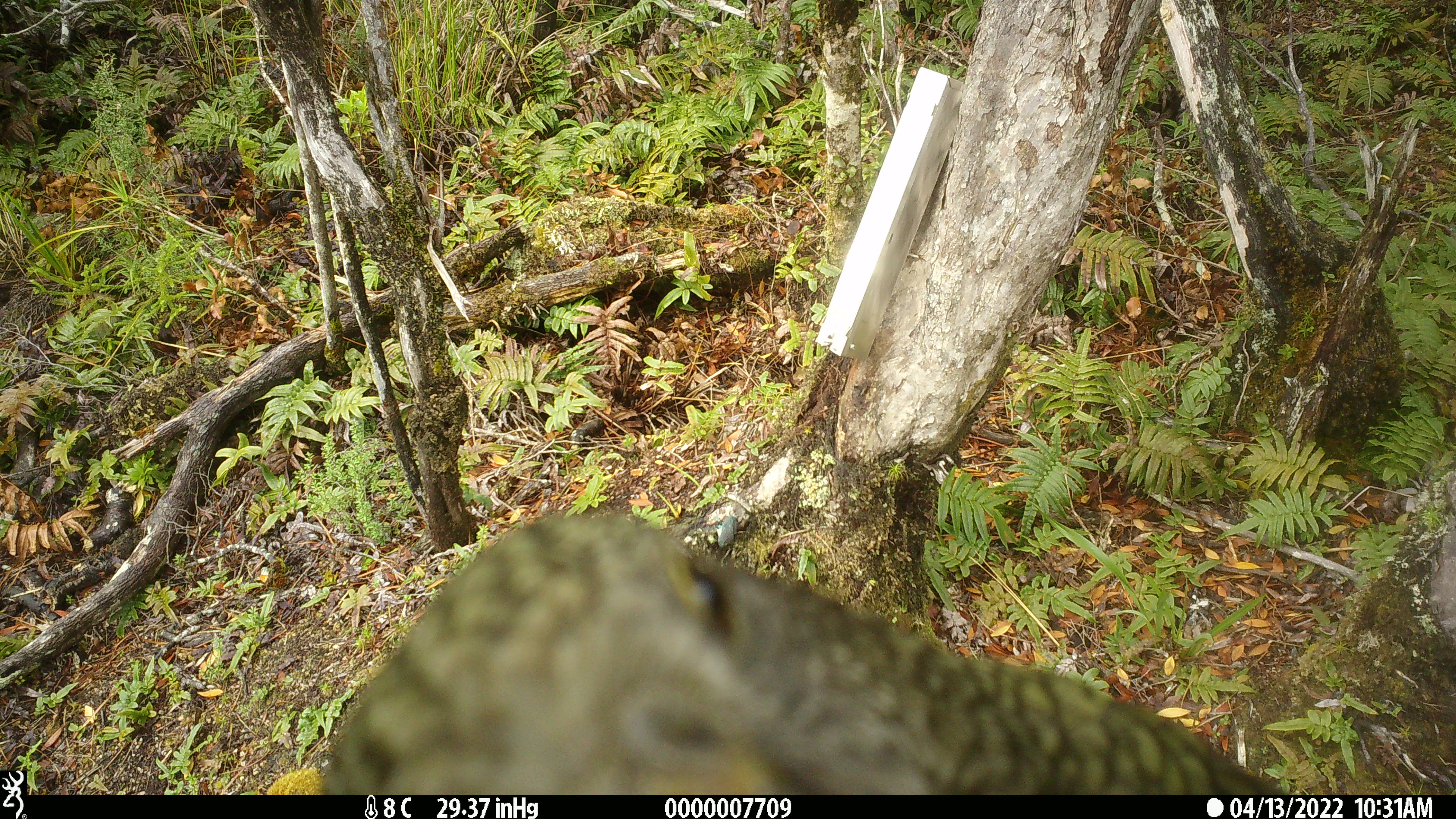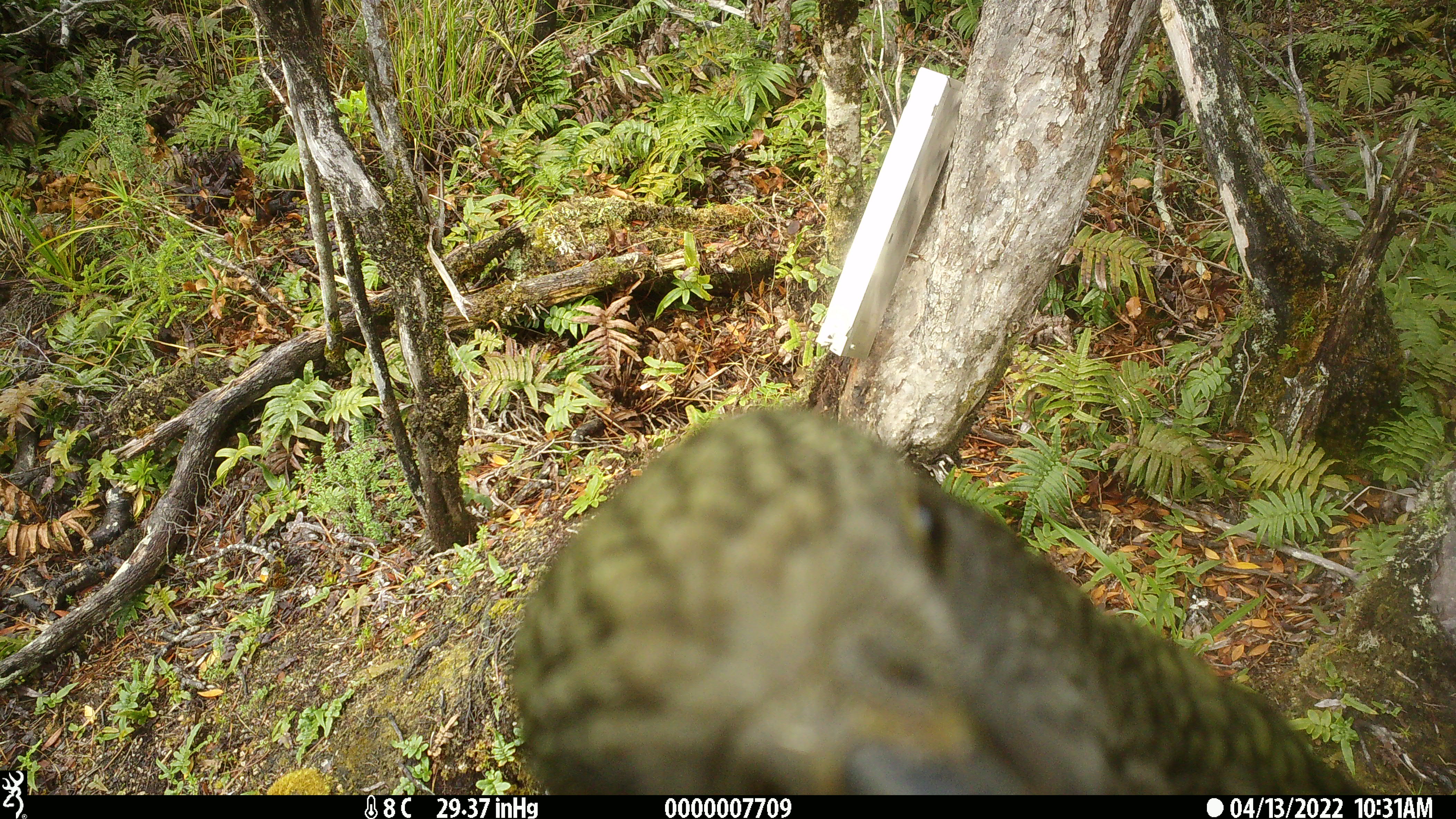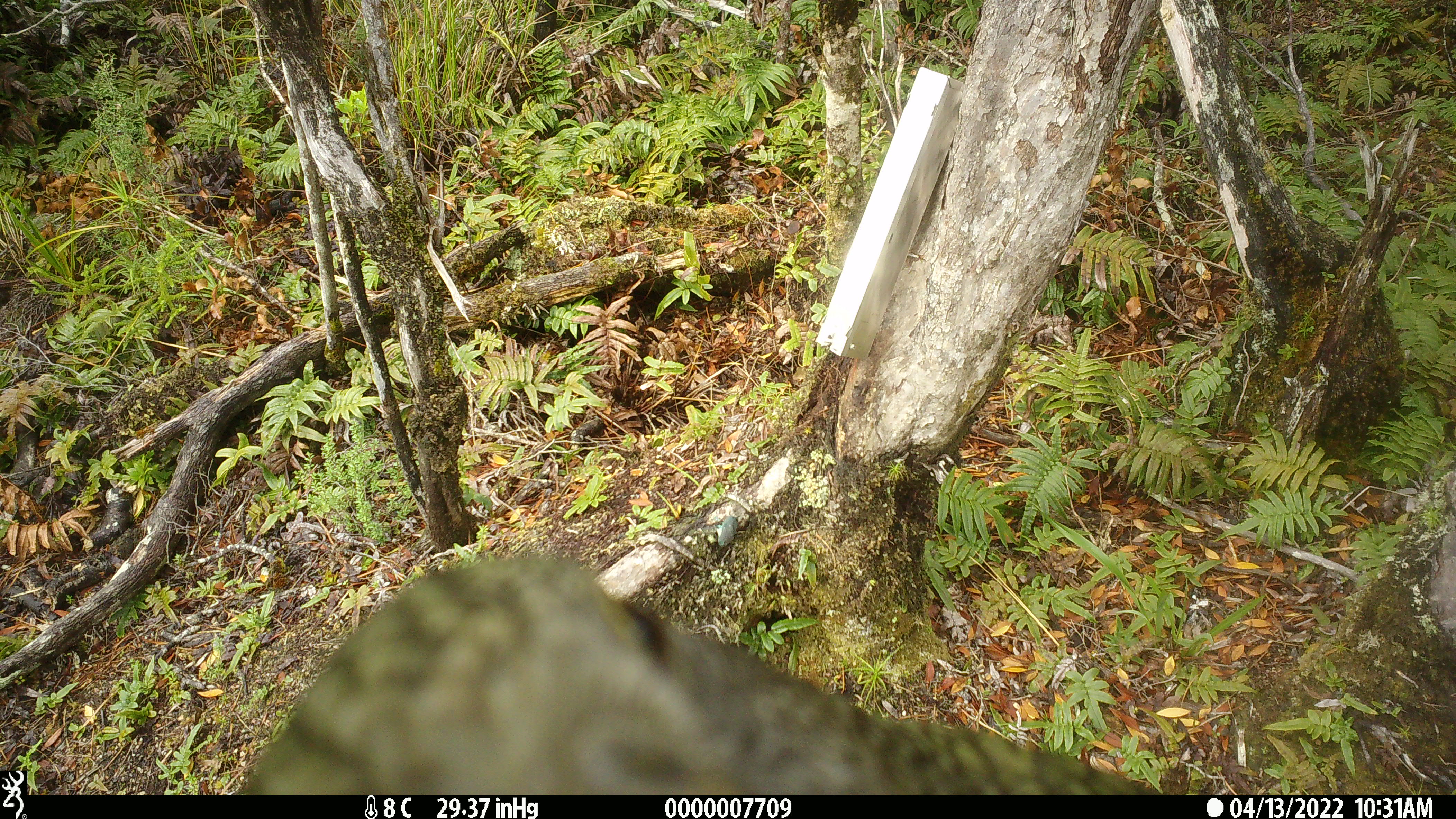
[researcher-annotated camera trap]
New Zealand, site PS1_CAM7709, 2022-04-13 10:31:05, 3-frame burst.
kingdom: Animalia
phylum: Chordata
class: Aves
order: Psittaciformes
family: Strigopidae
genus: Nestor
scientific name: Nestor notabilis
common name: kea